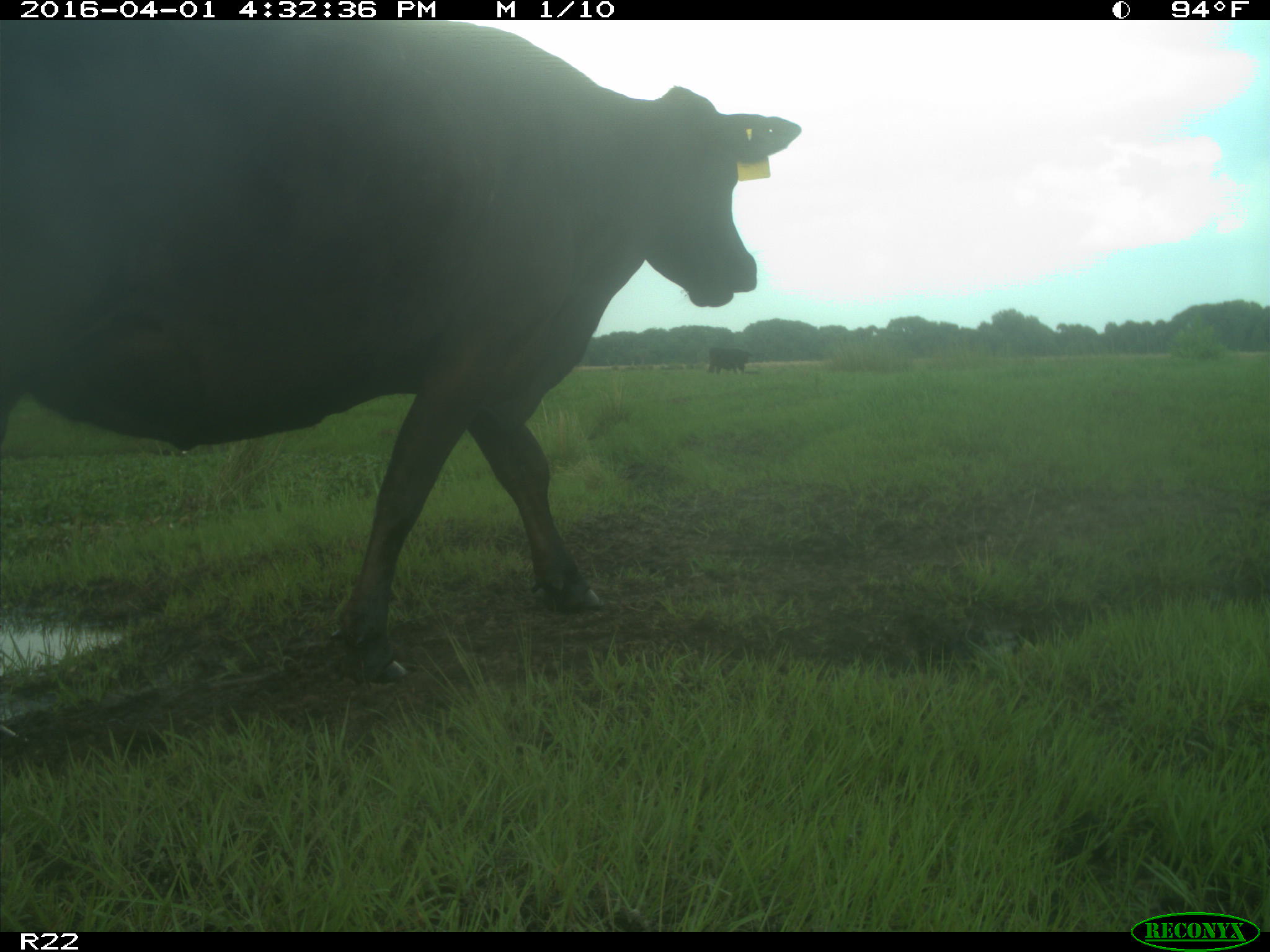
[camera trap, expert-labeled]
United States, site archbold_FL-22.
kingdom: Animalia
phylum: Chordata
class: Mammalia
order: Artiodactyla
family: Bovidae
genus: Bos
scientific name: Bos taurus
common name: domestic cow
Bos taurus (domestic cow).